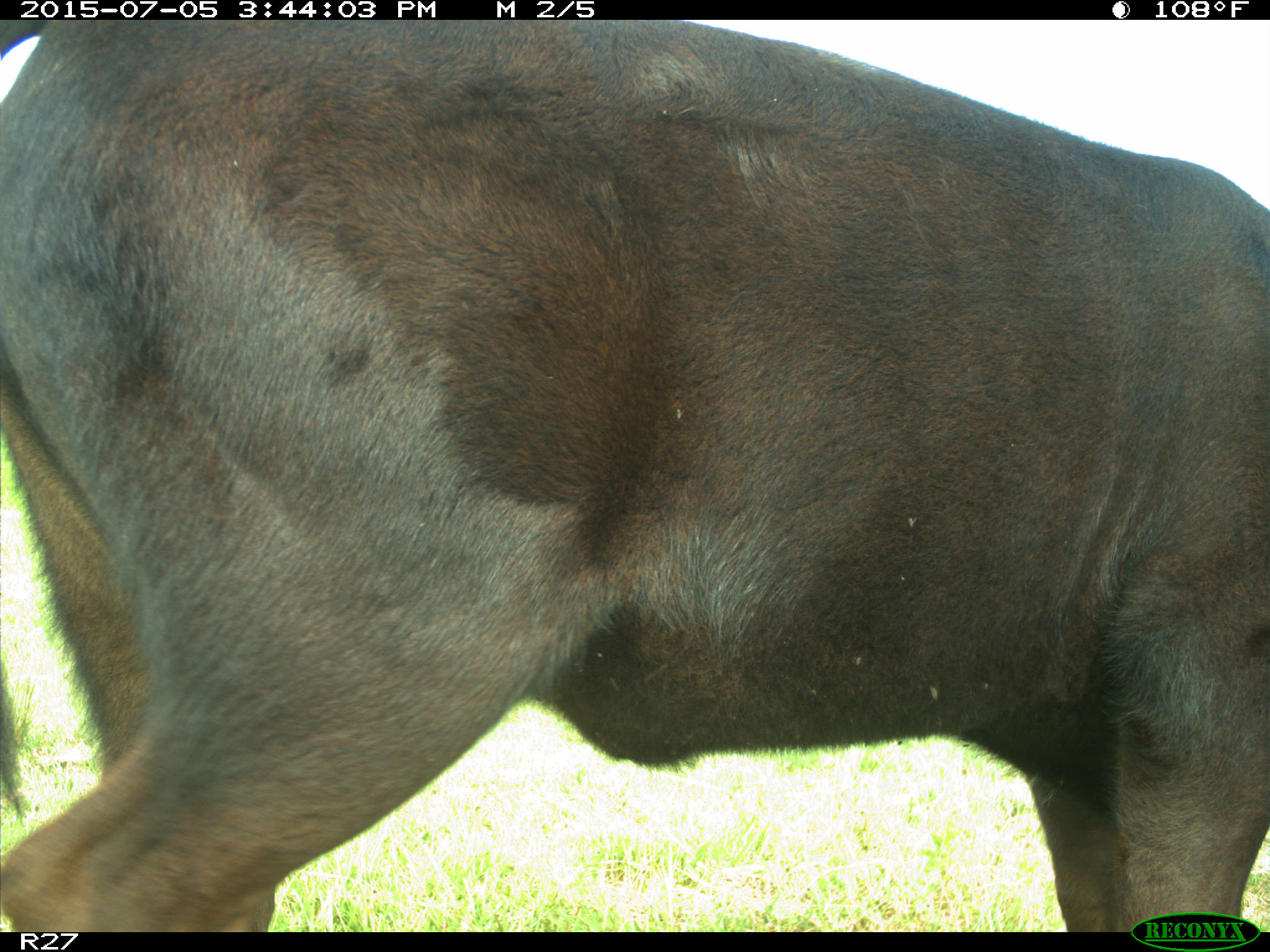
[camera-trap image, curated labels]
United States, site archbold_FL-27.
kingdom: Animalia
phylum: Chordata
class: Mammalia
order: Artiodactyla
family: Bovidae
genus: Bos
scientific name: Bos taurus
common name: domestic cow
Bos taurus (domestic cow).